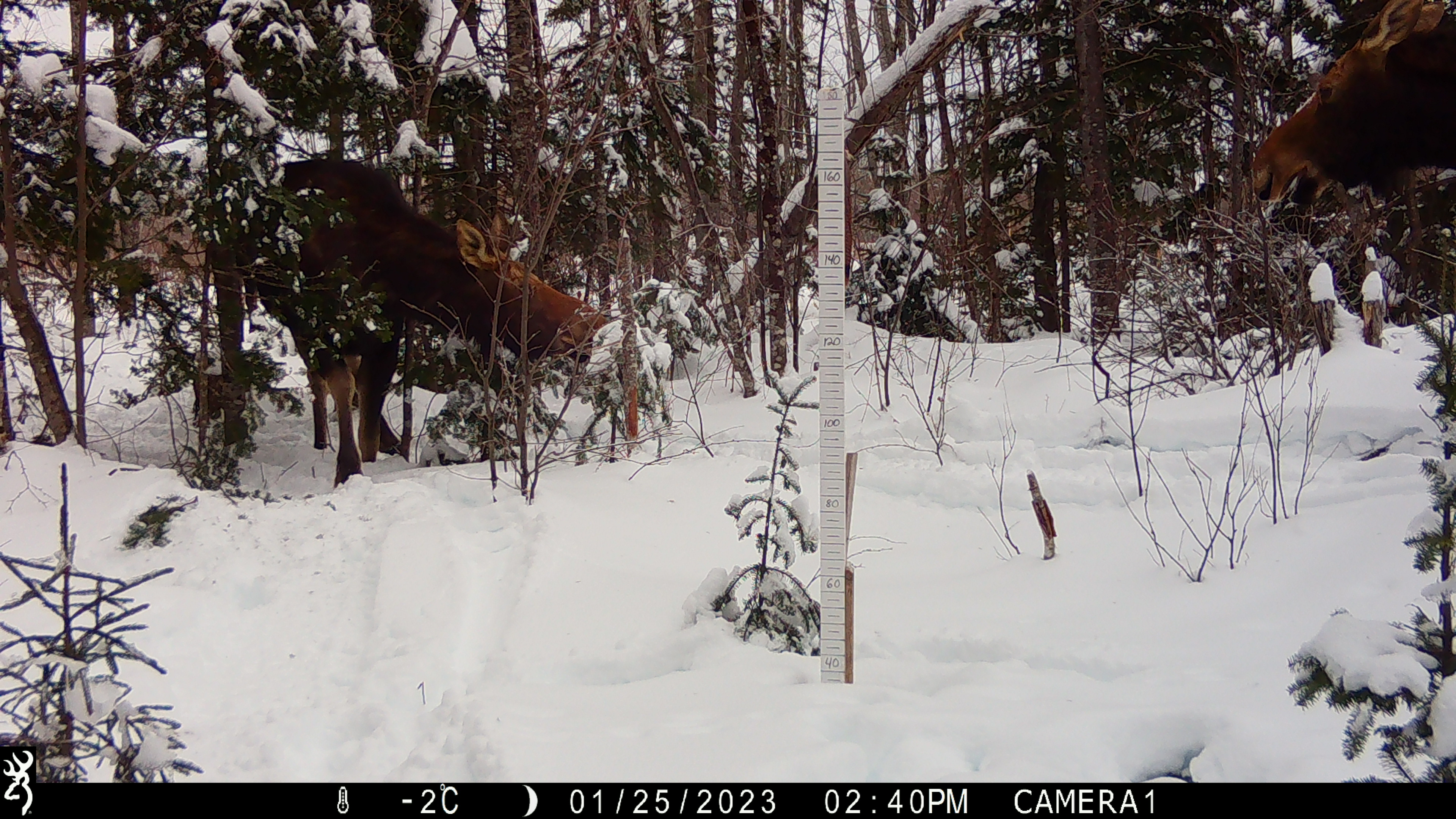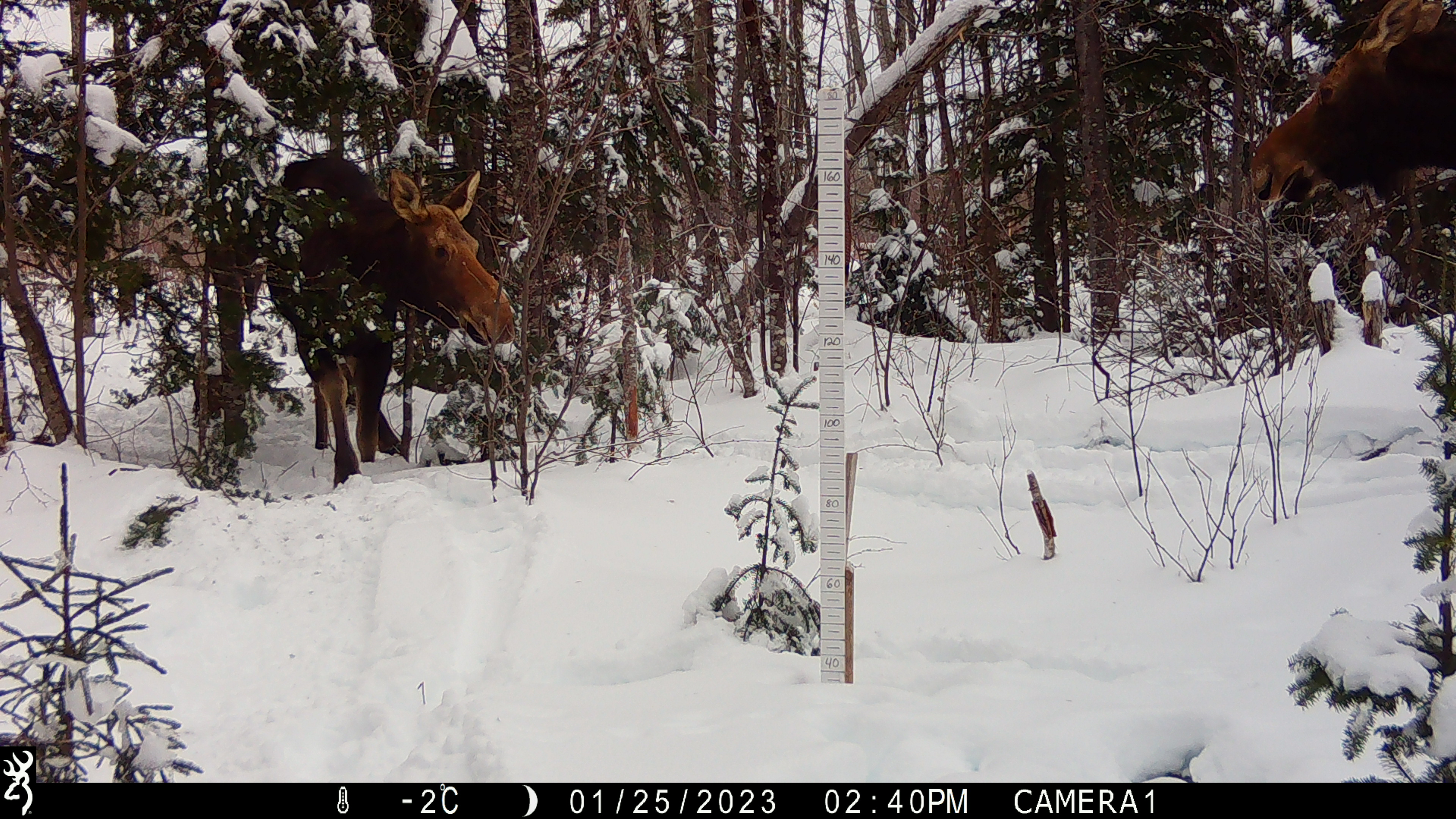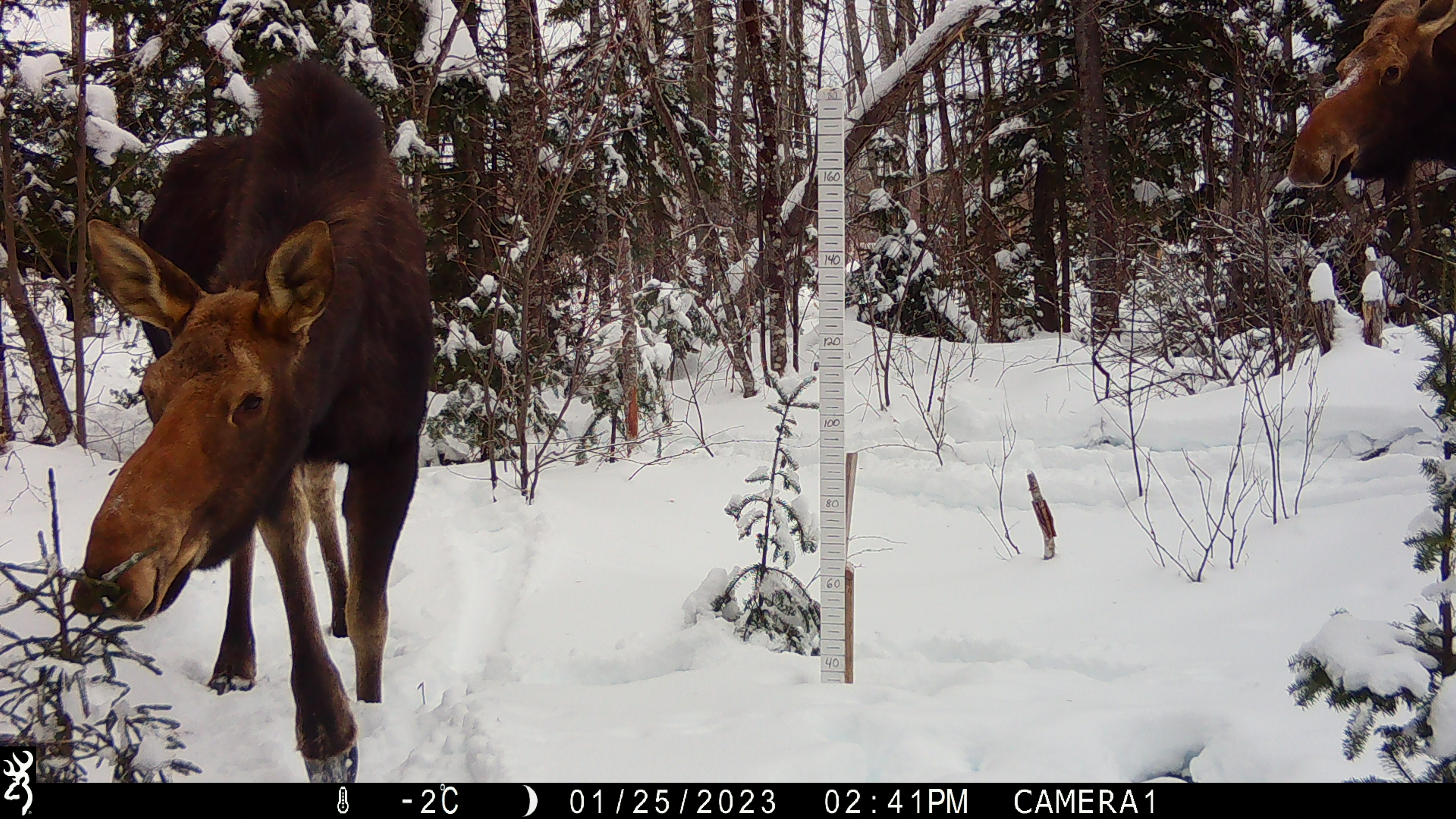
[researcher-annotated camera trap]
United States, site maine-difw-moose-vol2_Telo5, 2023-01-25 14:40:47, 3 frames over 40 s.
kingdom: Animalia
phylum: Chordata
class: Mammalia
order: Artiodactyla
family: Cervidae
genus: Alces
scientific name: Alces alces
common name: moose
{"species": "moose (Alces alces)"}